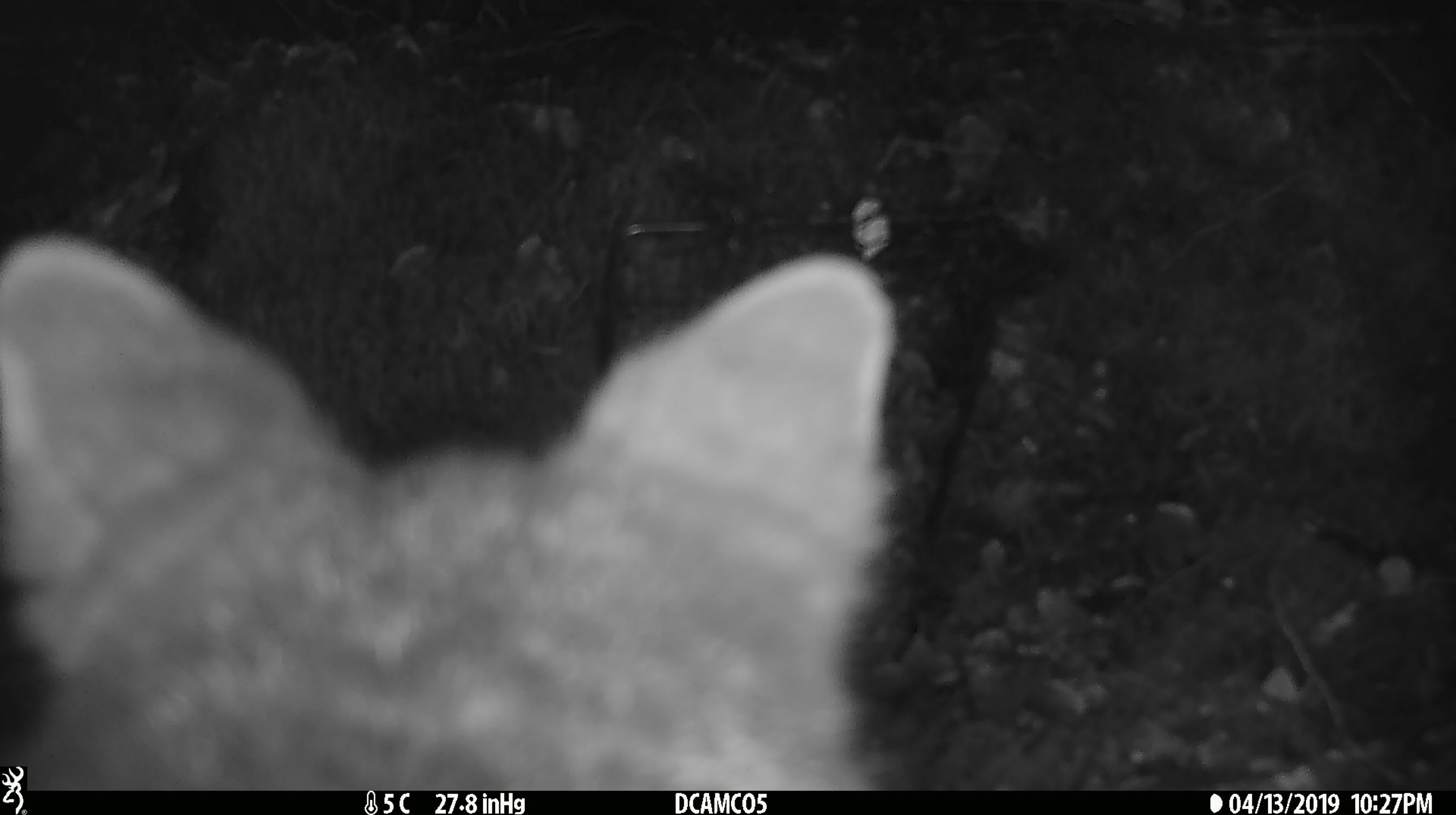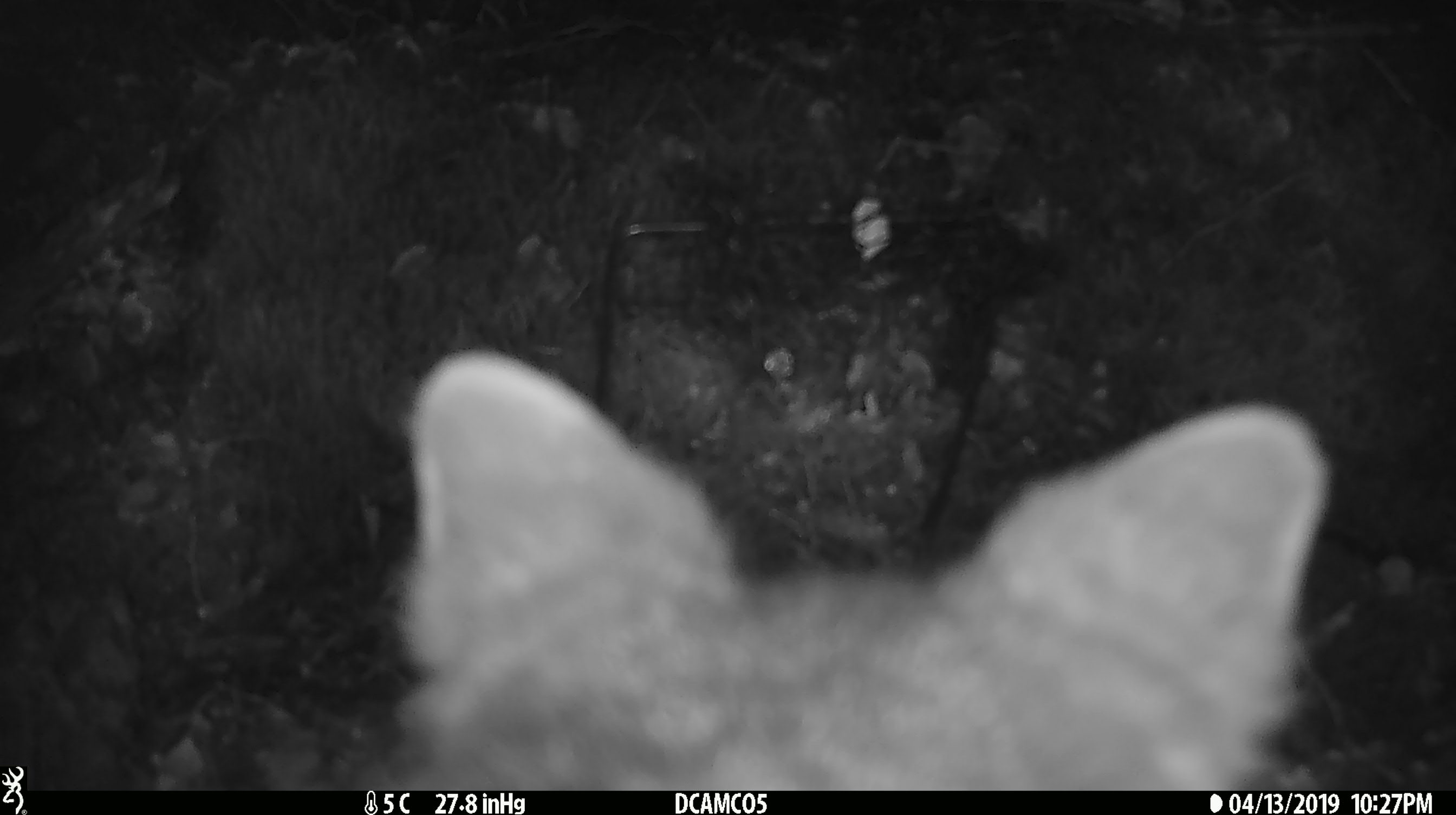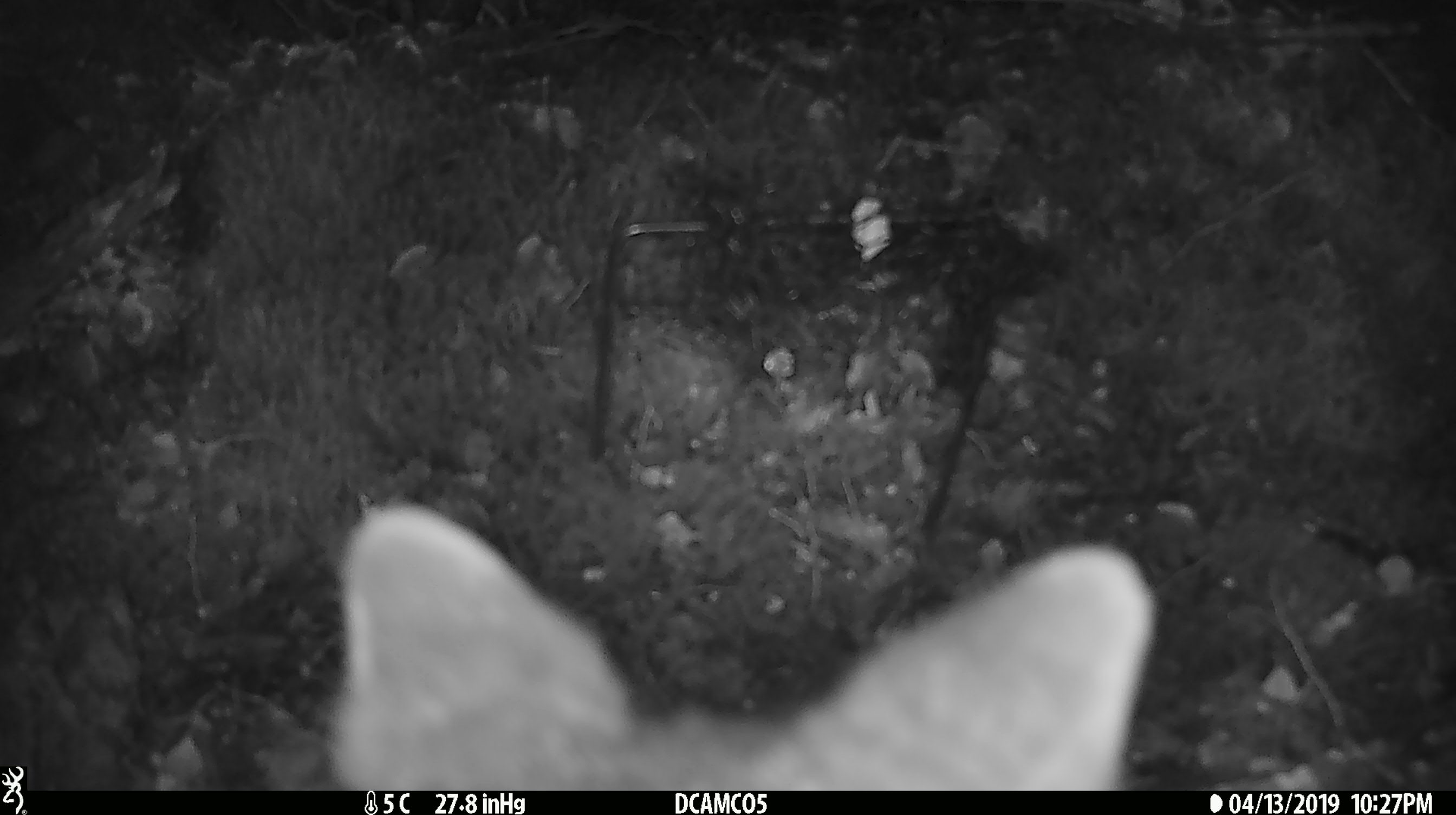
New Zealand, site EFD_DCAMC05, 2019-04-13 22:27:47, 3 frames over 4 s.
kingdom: Animalia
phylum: Chordata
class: Mammalia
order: Diprotodontia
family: Phalangeridae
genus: Trichosurus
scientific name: Trichosurus vulpecula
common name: common brushtail possum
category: possum